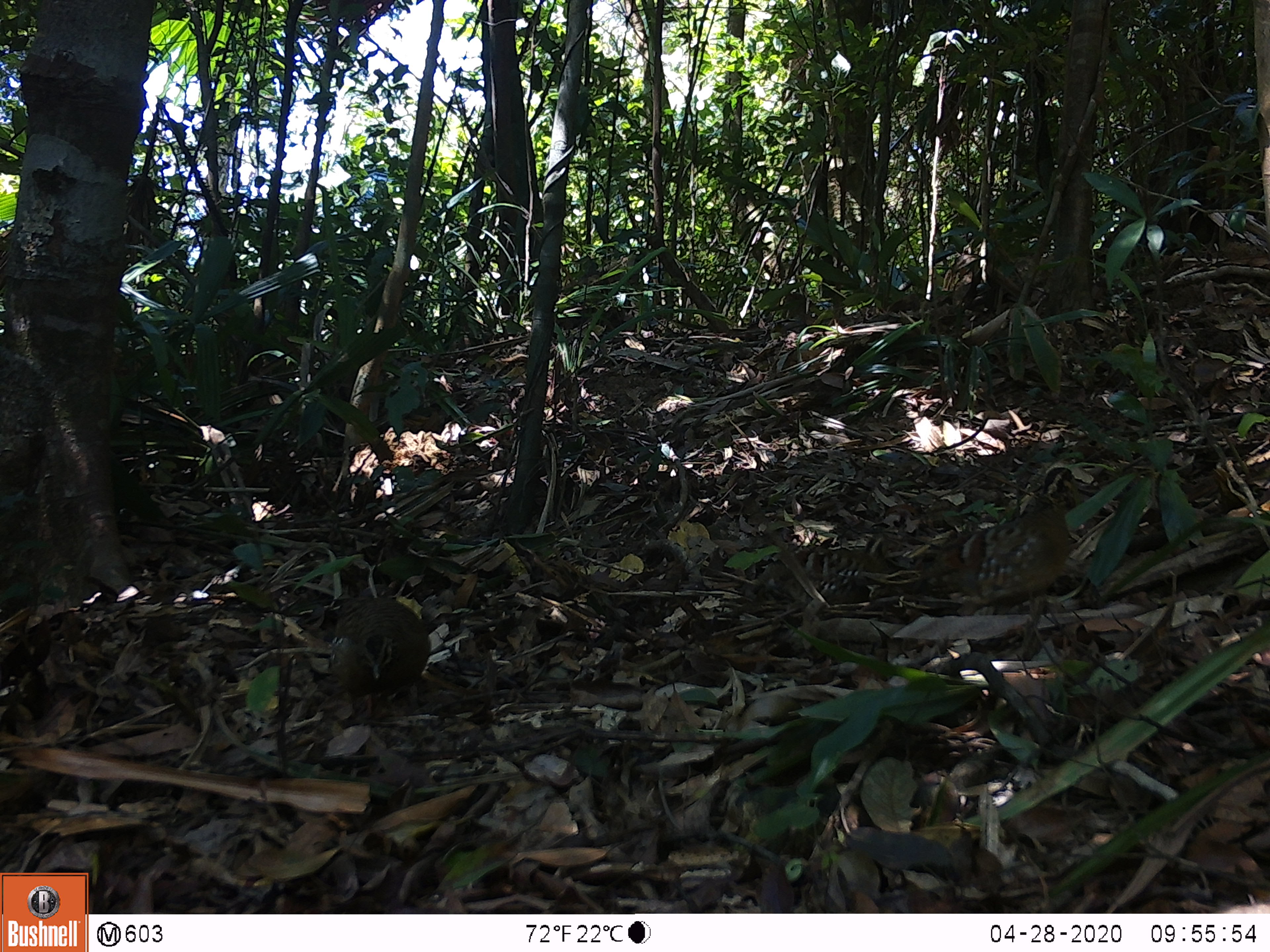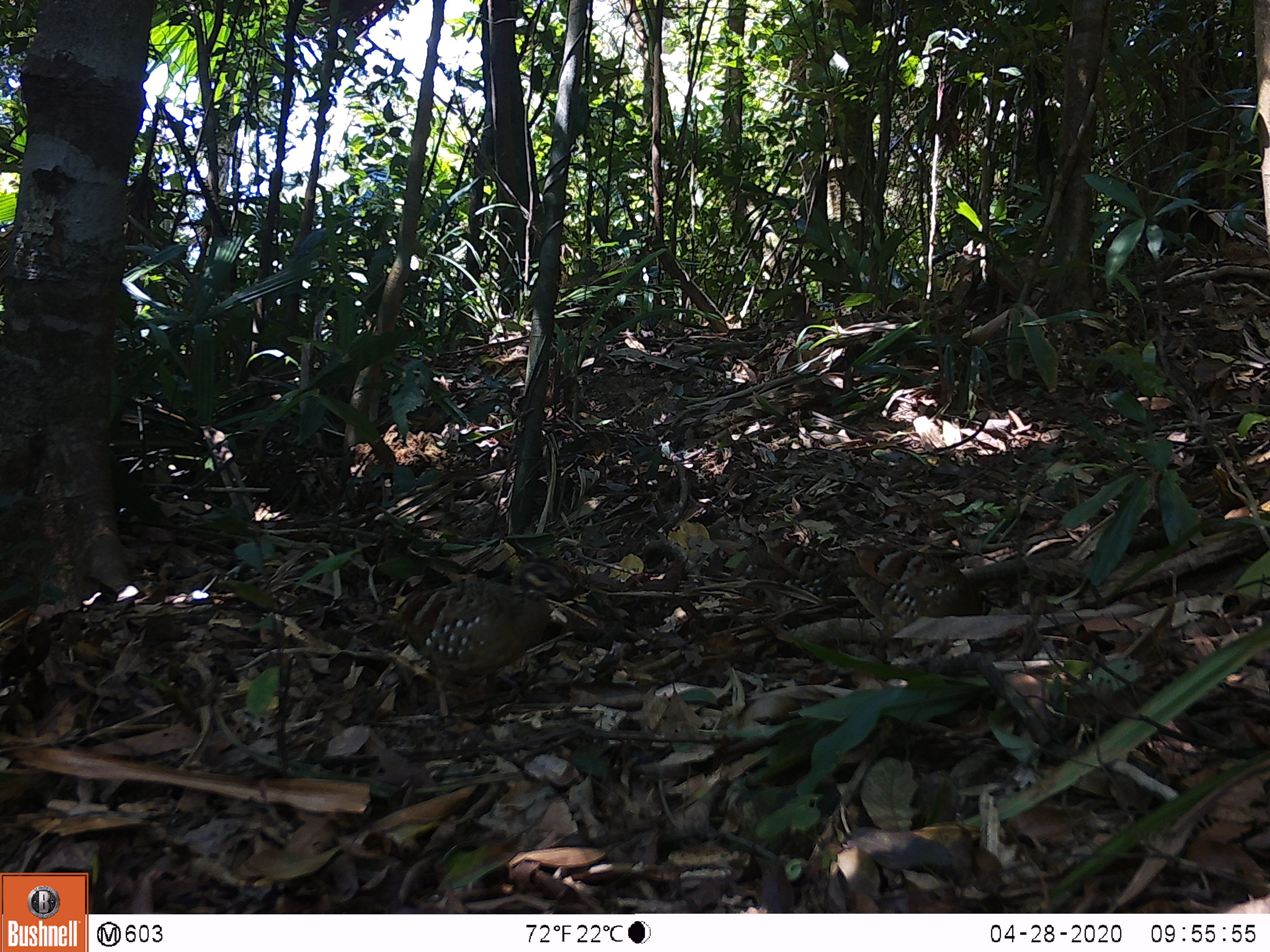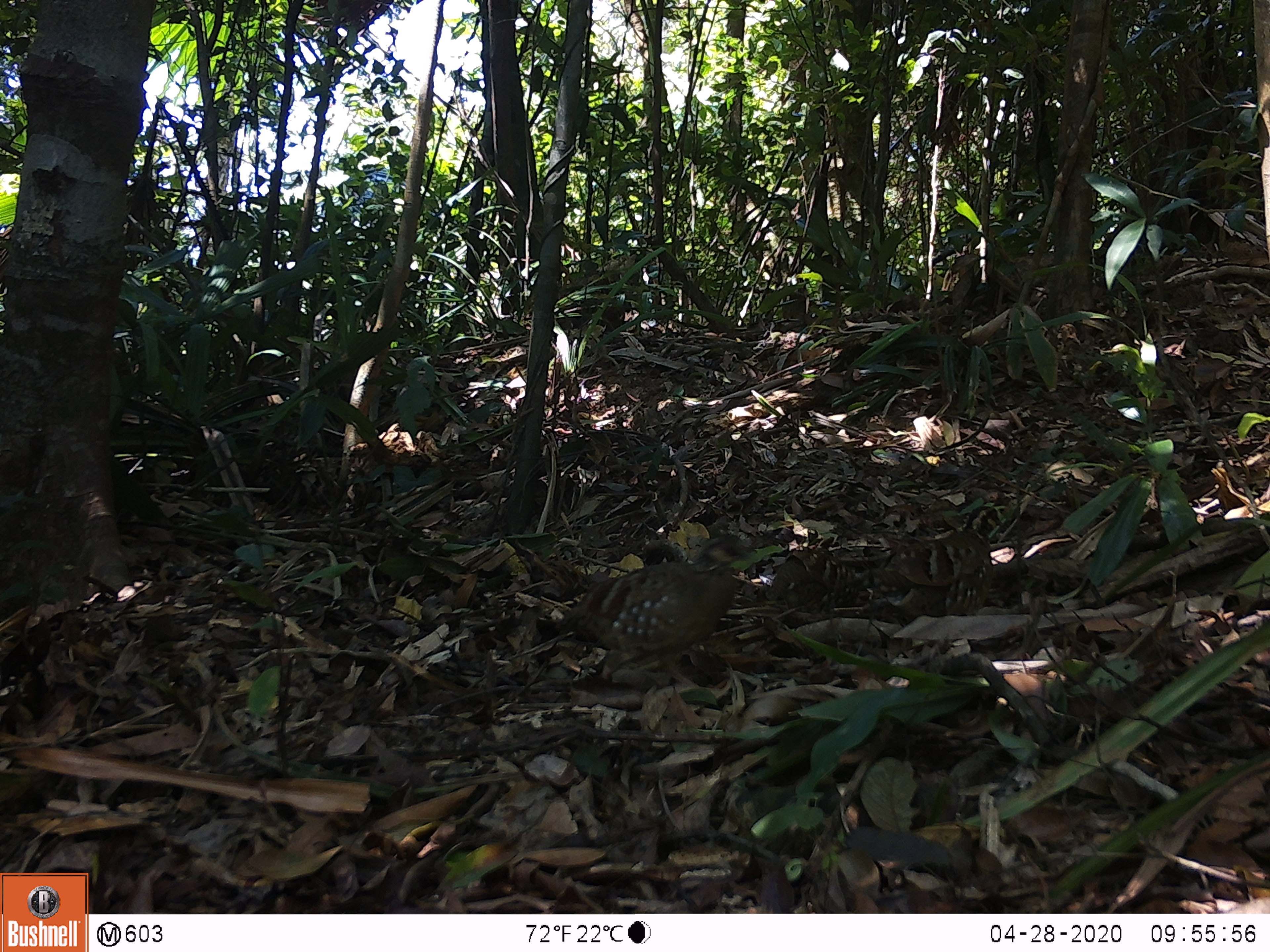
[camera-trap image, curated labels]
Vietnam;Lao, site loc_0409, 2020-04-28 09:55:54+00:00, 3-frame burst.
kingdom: Animalia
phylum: Chordata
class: Aves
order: Galliformes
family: Phasianidae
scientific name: Phasianidae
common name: partridge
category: unidentified partridge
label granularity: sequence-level